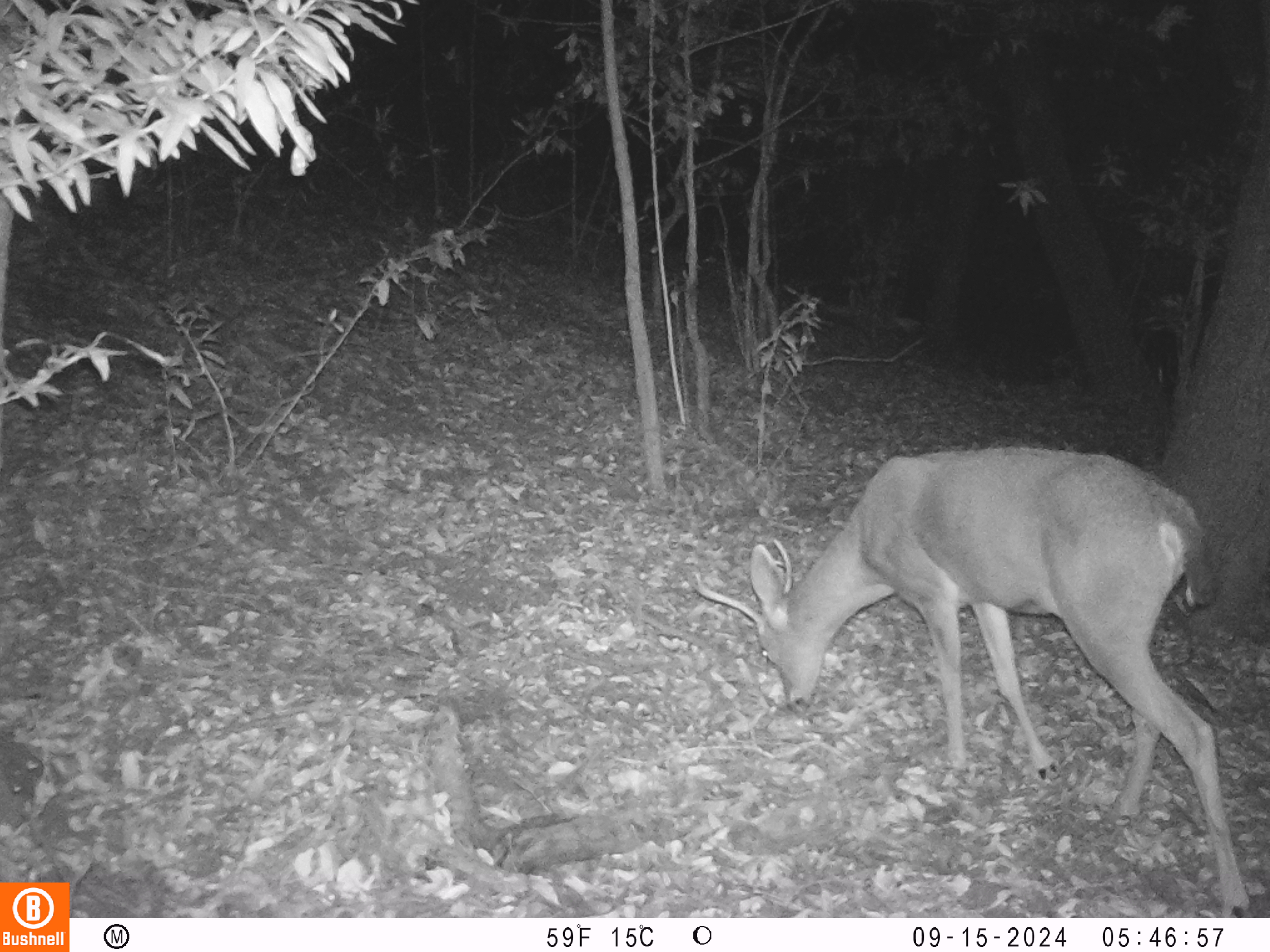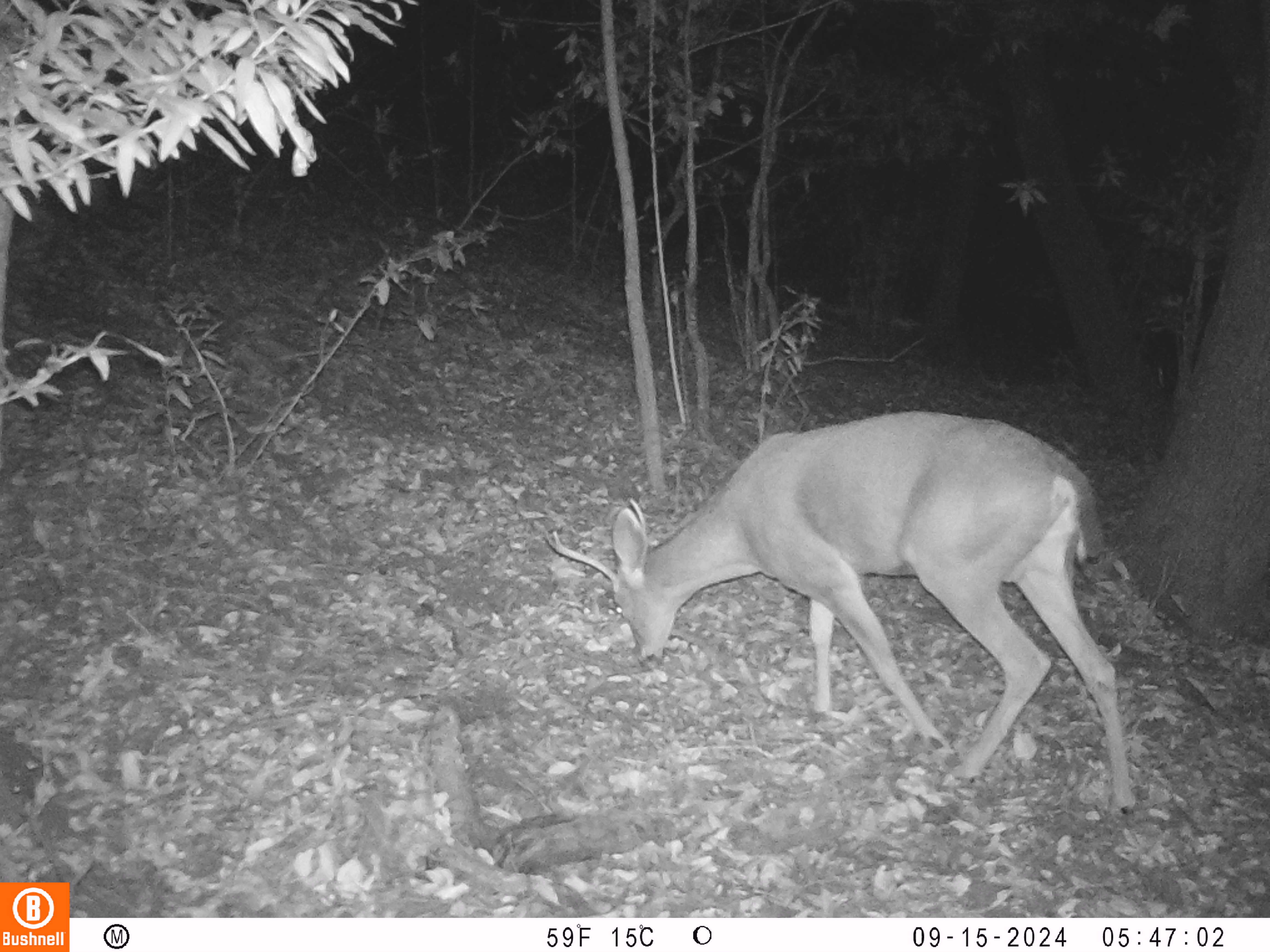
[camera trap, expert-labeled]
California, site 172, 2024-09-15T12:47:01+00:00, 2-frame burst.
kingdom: Animalia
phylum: Chordata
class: Mammalia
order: Artiodactyla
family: Cervidae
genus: Odocoileus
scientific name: Odocoileus hemionus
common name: mule deer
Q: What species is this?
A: Mule deer (Odocoileus hemionus).